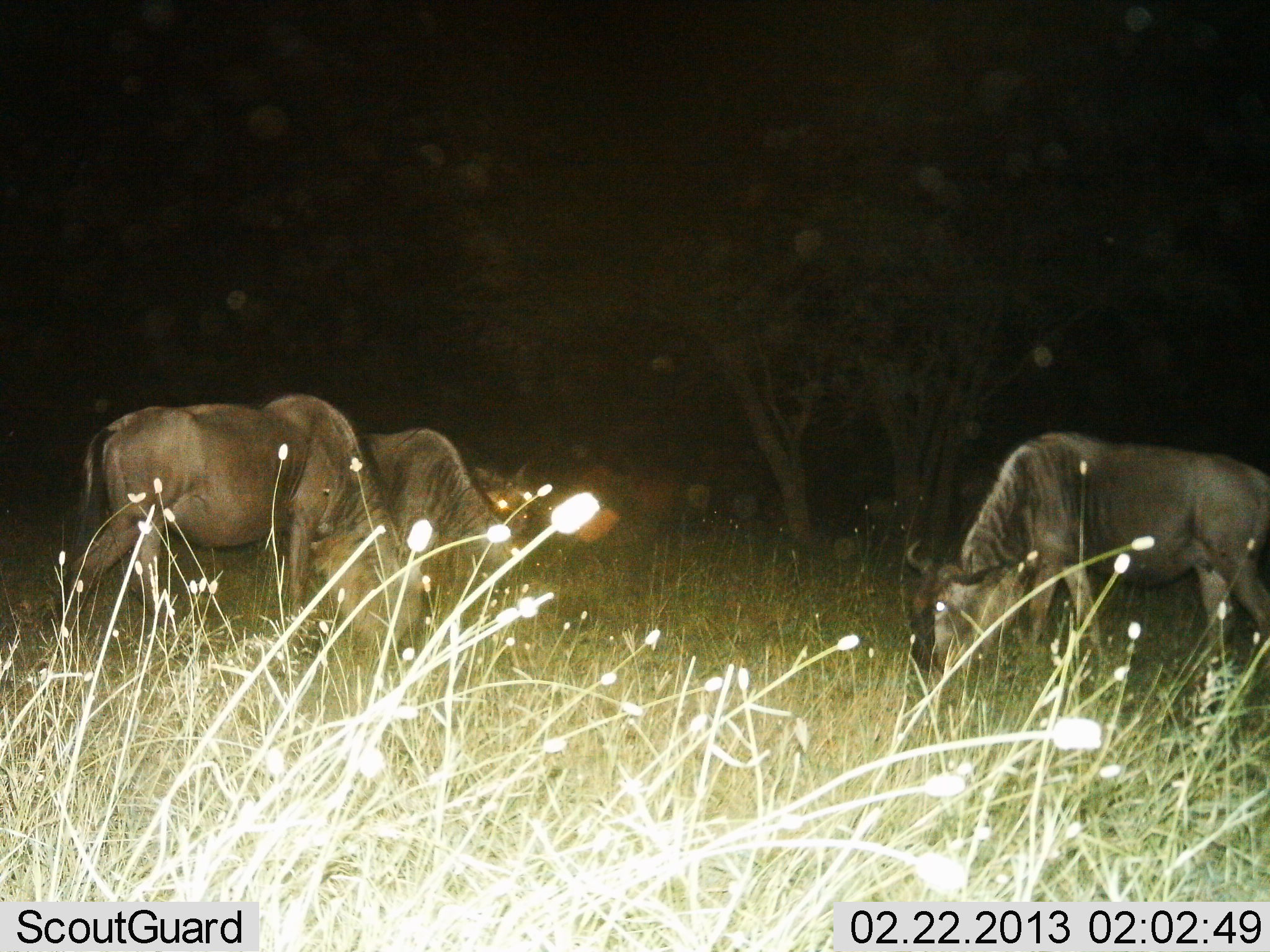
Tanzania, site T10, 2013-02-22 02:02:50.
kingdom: Animalia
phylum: Chordata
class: Mammalia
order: Artiodactyla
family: Bovidae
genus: Connochaetes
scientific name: Connochaetes taurinus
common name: blue wildebeest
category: wildebeest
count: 4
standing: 25%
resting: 2%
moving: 5%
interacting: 0%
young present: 0%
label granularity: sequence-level